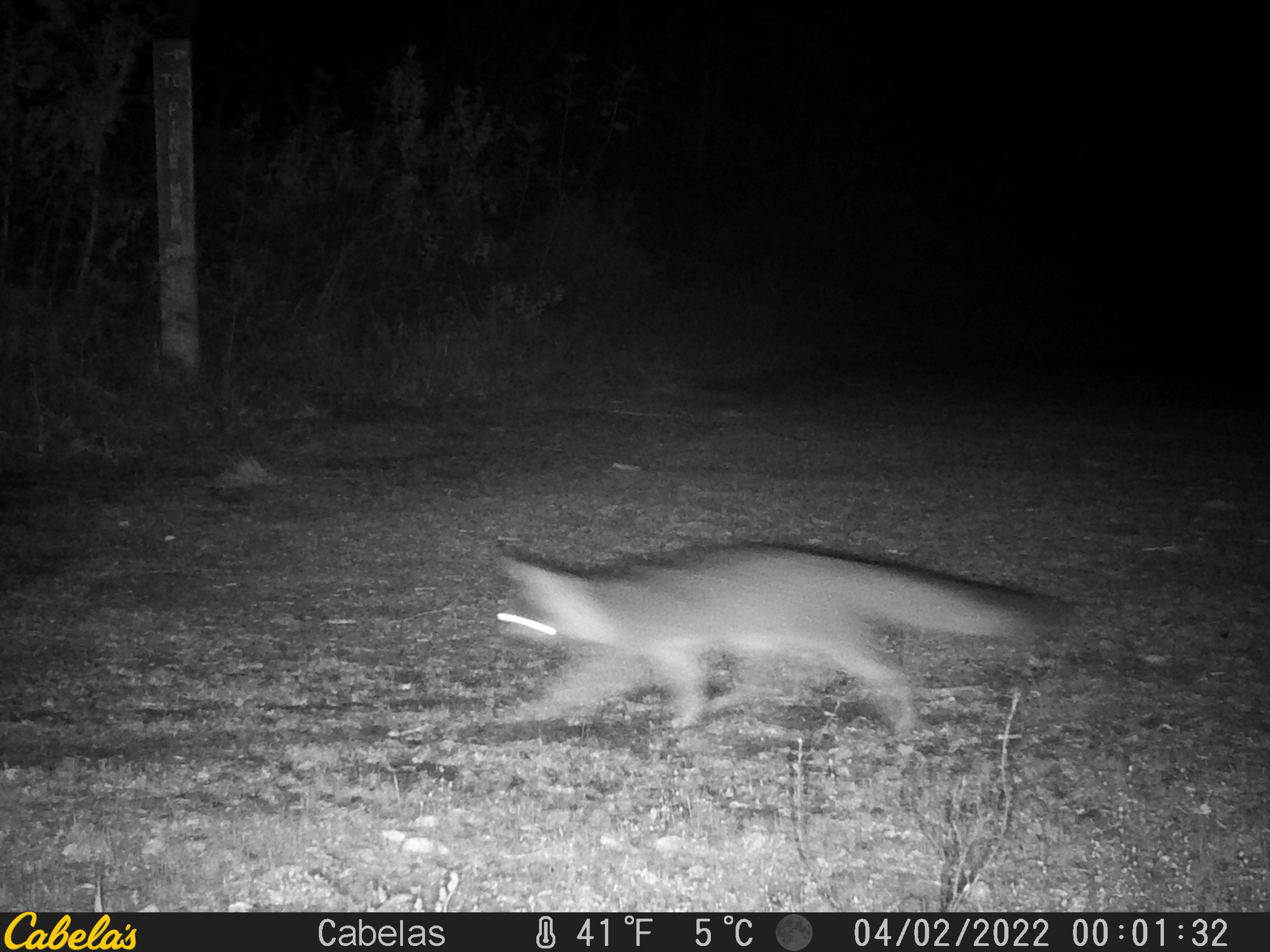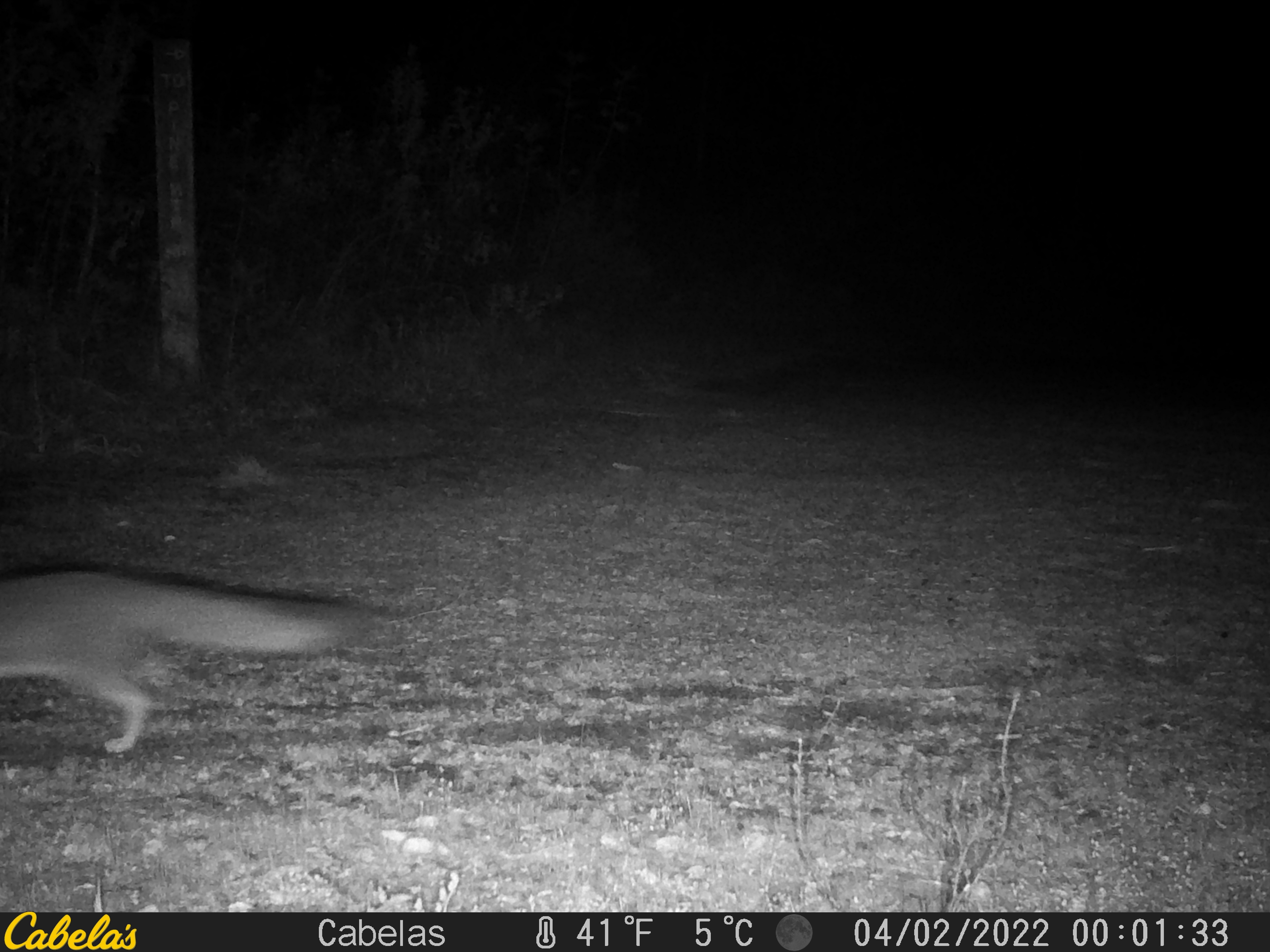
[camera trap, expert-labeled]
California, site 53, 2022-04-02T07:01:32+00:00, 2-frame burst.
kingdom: Animalia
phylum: Chordata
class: Mammalia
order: Carnivora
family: Canidae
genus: Urocyon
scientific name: Urocyon cinereoargenteus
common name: gray fox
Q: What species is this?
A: Gray fox (Urocyon cinereoargenteus).